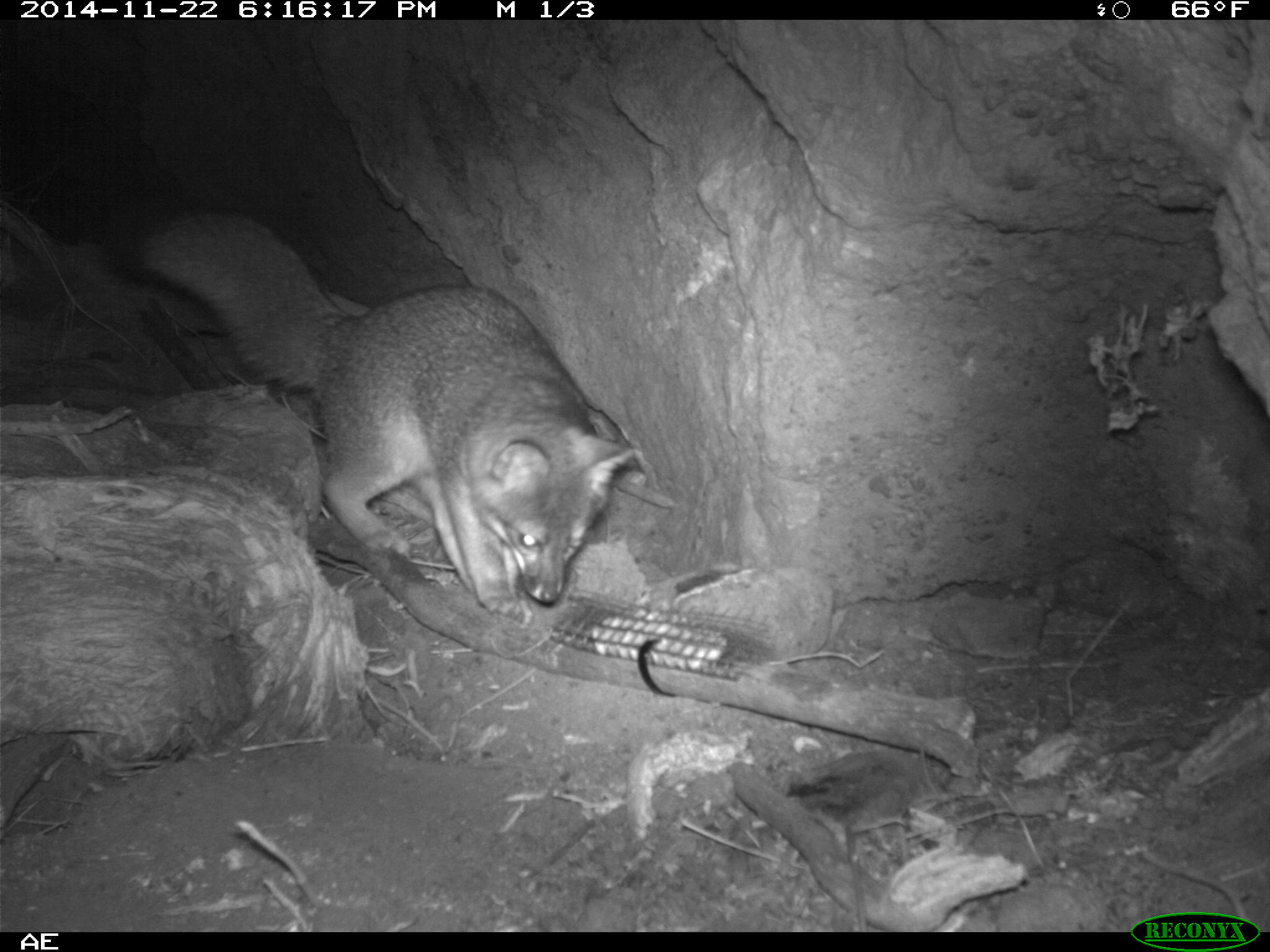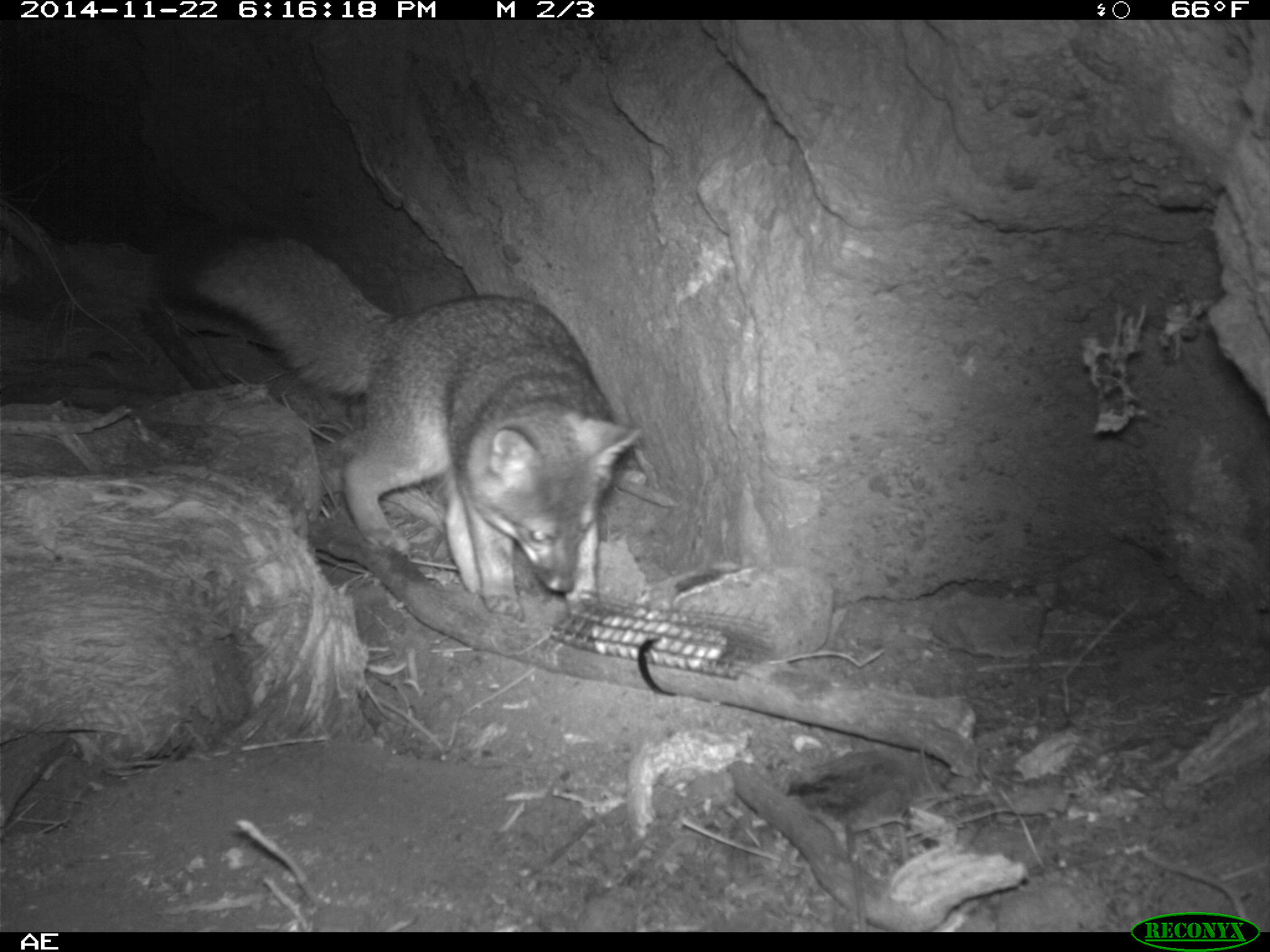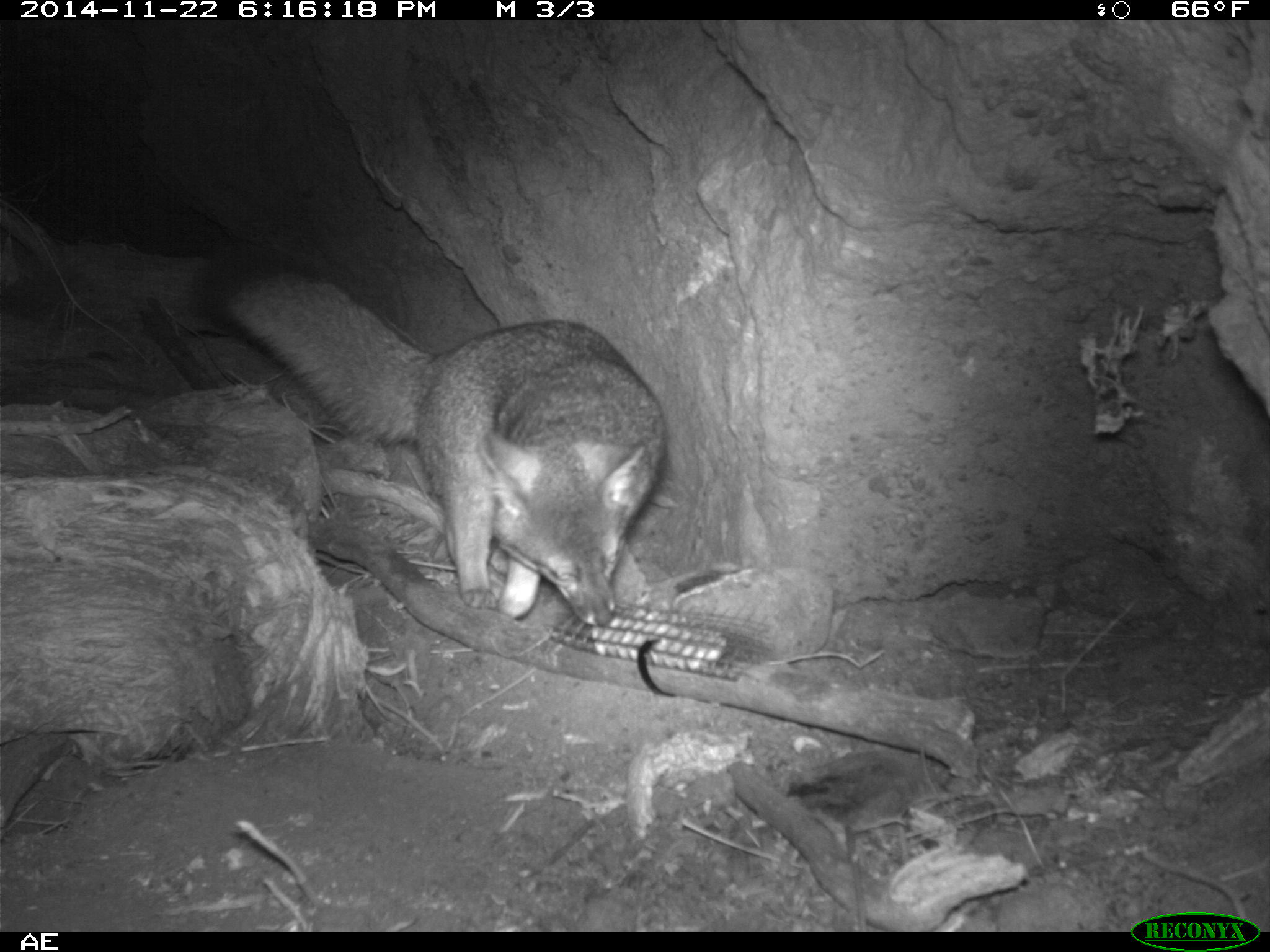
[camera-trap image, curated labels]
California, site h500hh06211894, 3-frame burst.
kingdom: Animalia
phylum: Chordata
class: Mammalia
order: Carnivora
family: Canidae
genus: Urocyon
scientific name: Urocyon littoralis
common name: island fox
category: fox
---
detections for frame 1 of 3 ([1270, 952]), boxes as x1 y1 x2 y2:
fox: 130 203 643 622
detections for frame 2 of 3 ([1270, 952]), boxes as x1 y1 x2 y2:
fox: 153 216 642 622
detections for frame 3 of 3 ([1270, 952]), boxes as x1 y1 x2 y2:
fox: 195 250 665 627